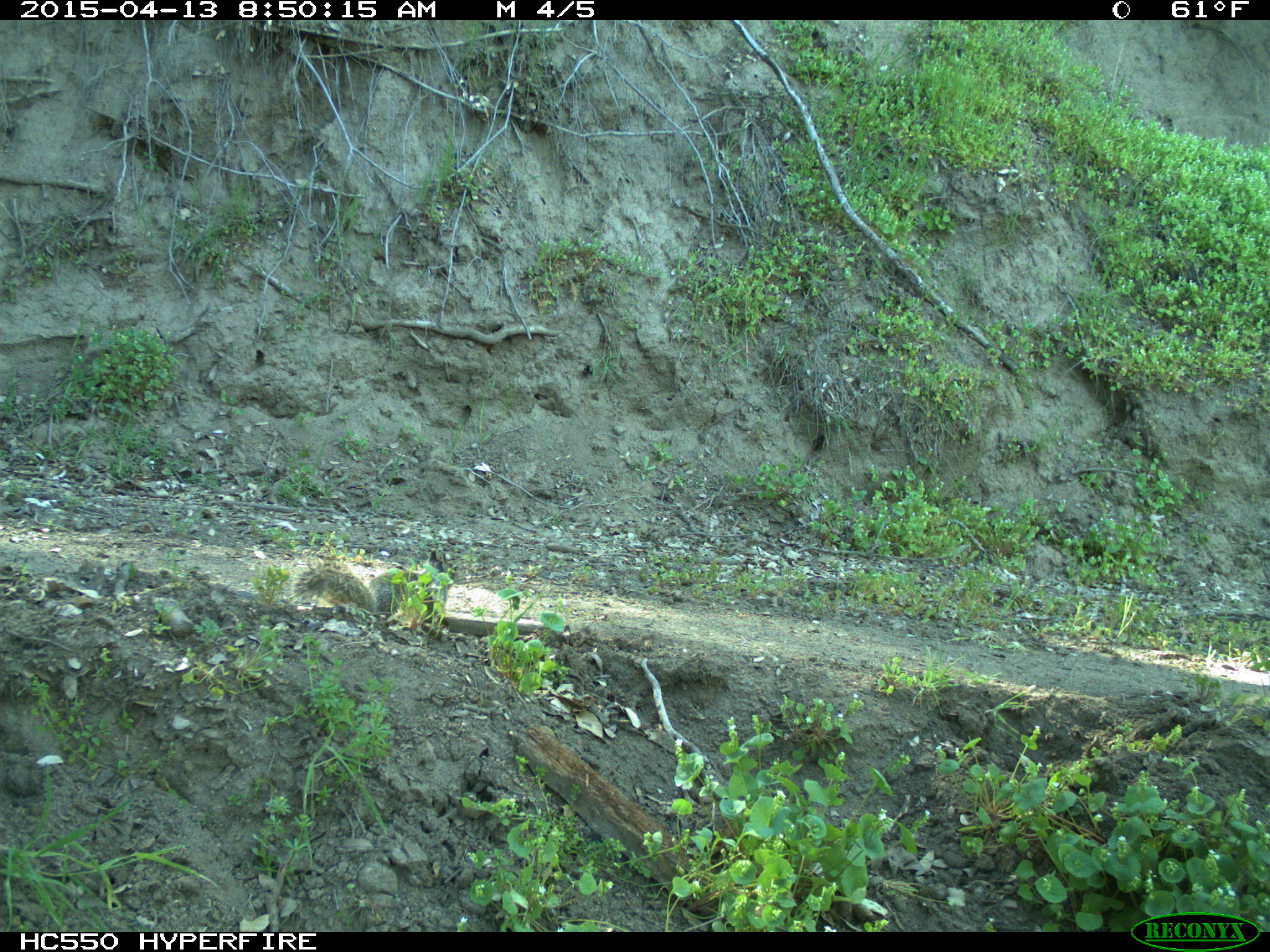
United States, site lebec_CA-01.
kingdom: Animalia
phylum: Chordata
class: Mammalia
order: Rodentia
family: Sciuridae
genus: Otospermophilus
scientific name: Otospermophilus beecheyi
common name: california ground squirrel